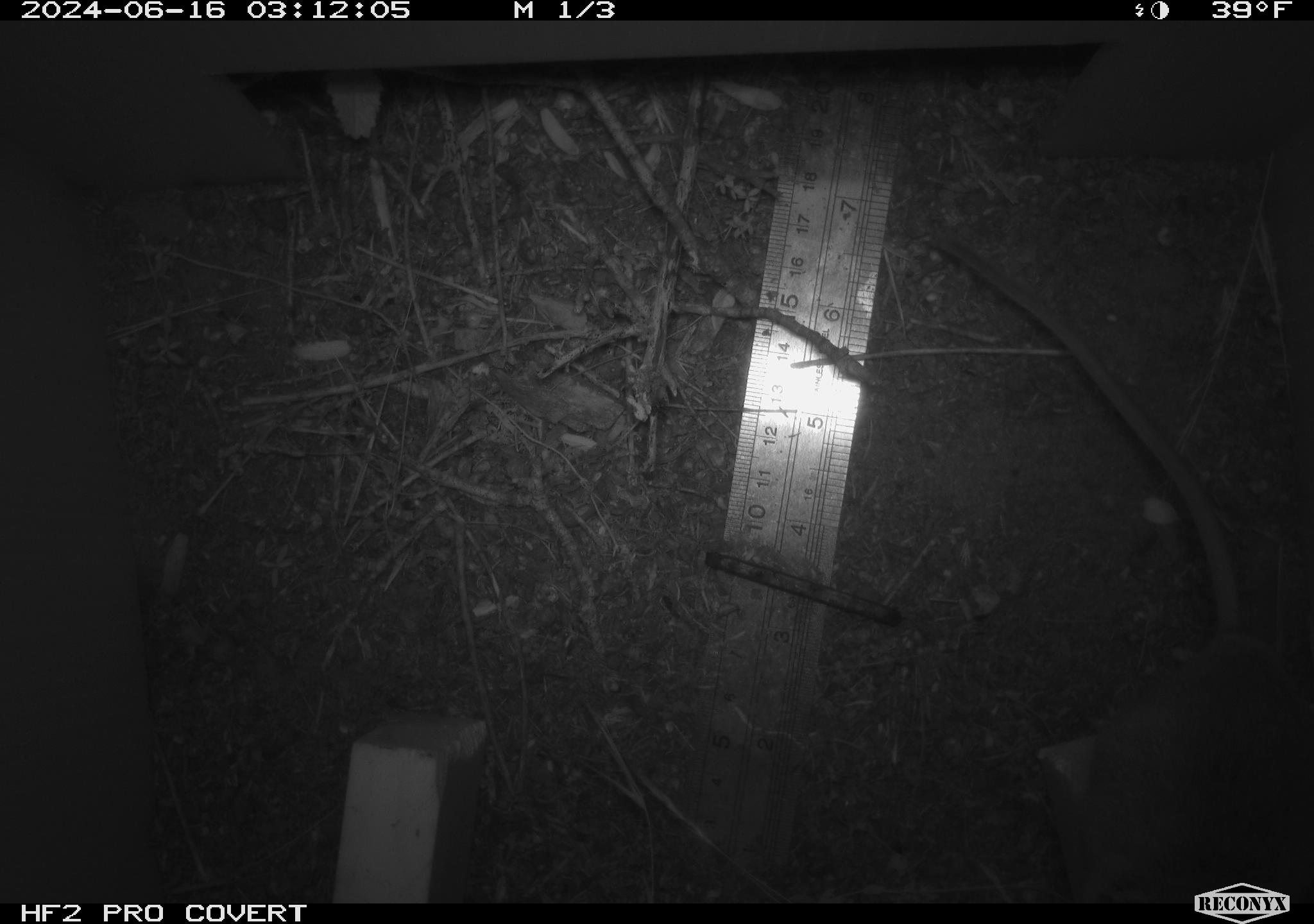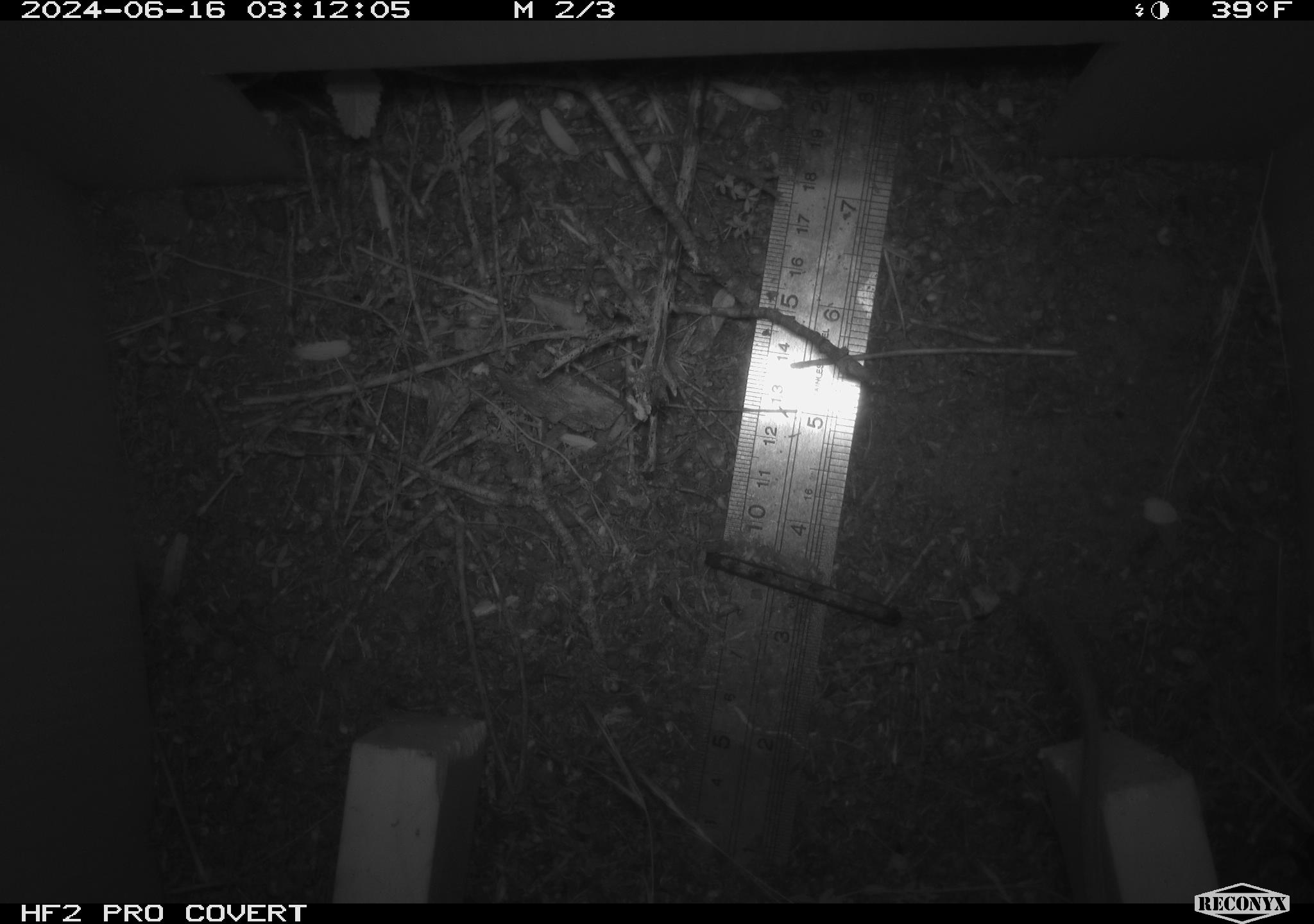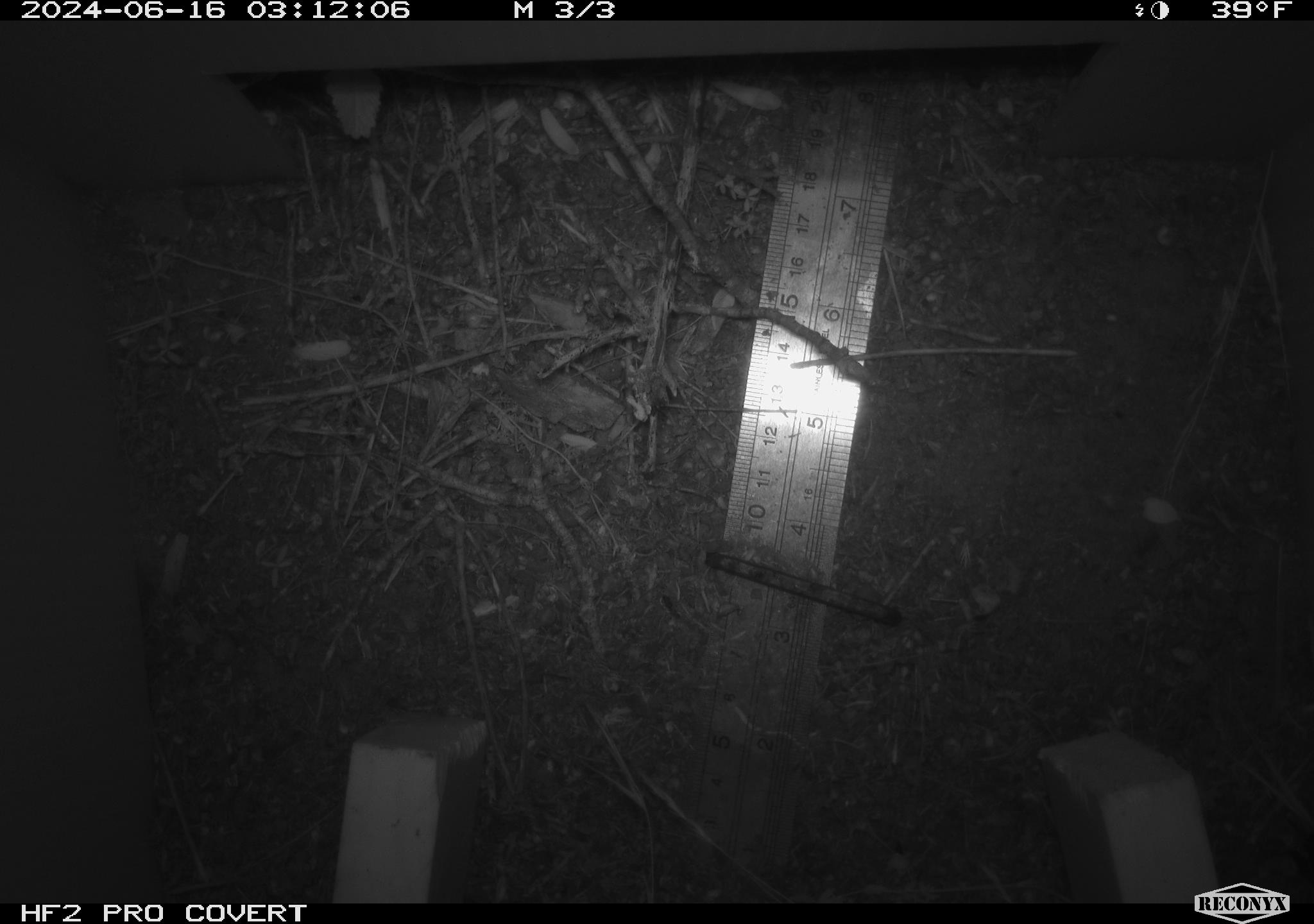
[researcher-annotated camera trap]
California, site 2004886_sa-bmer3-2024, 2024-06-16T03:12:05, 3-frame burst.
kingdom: Animalia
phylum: Chordata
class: Mammalia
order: Rodentia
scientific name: Rodentia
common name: mouse species